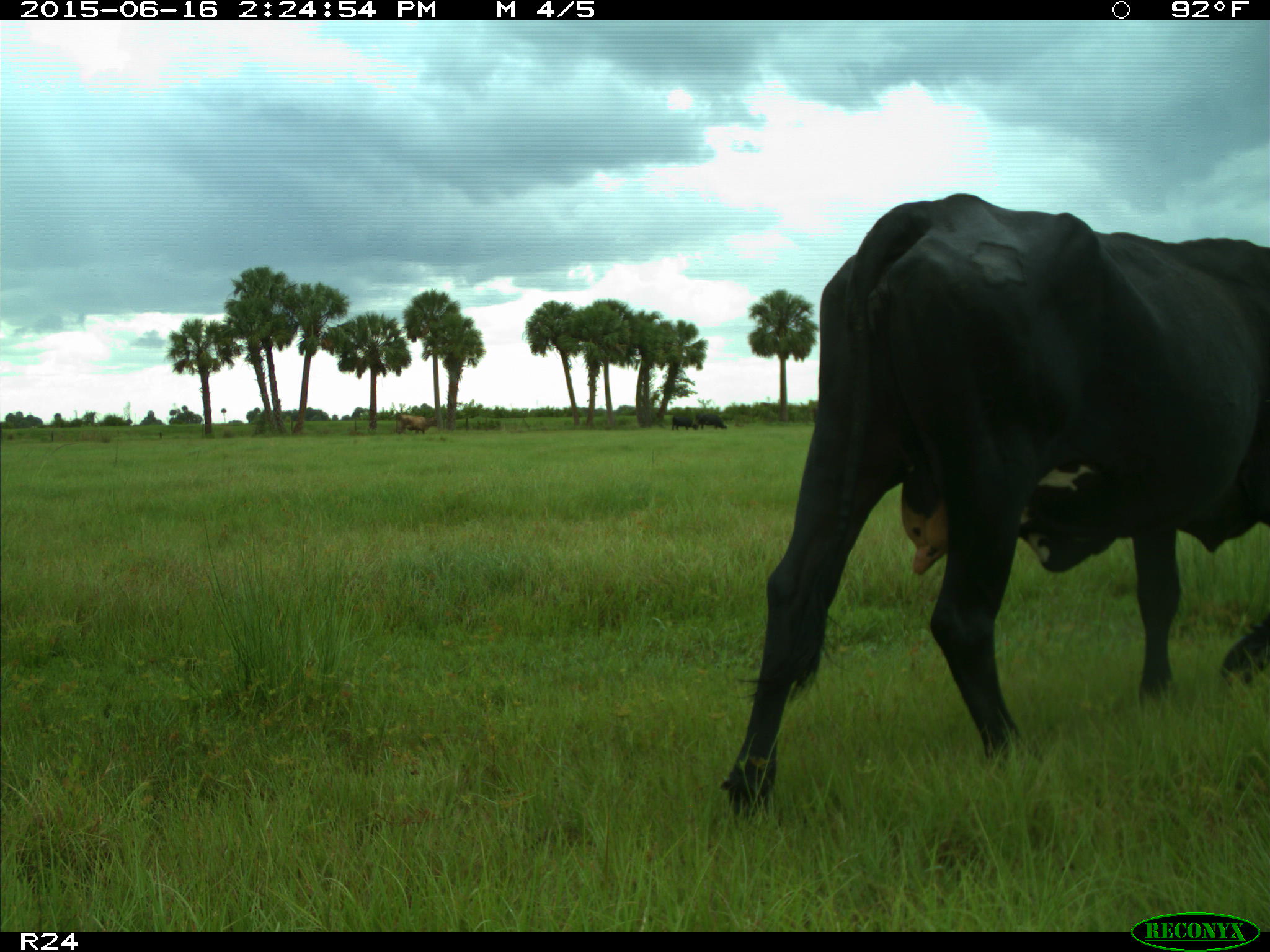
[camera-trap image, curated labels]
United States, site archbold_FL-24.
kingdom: Animalia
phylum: Chordata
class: Mammalia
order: Artiodactyla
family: Bovidae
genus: Bos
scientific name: Bos taurus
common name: domestic cow